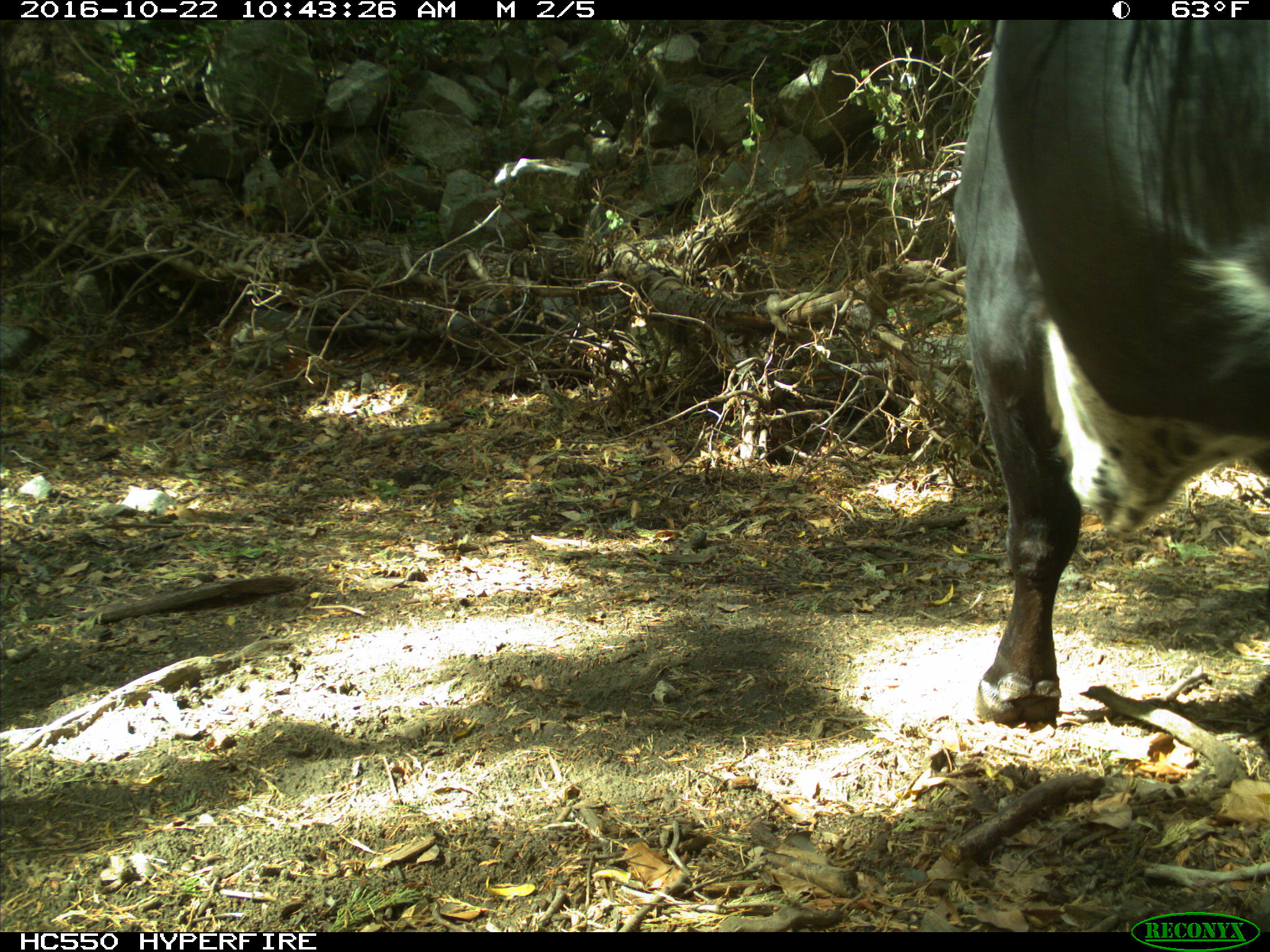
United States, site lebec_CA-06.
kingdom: Animalia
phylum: Chordata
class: Mammalia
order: Artiodactyla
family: Bovidae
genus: Bos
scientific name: Bos taurus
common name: domestic cow